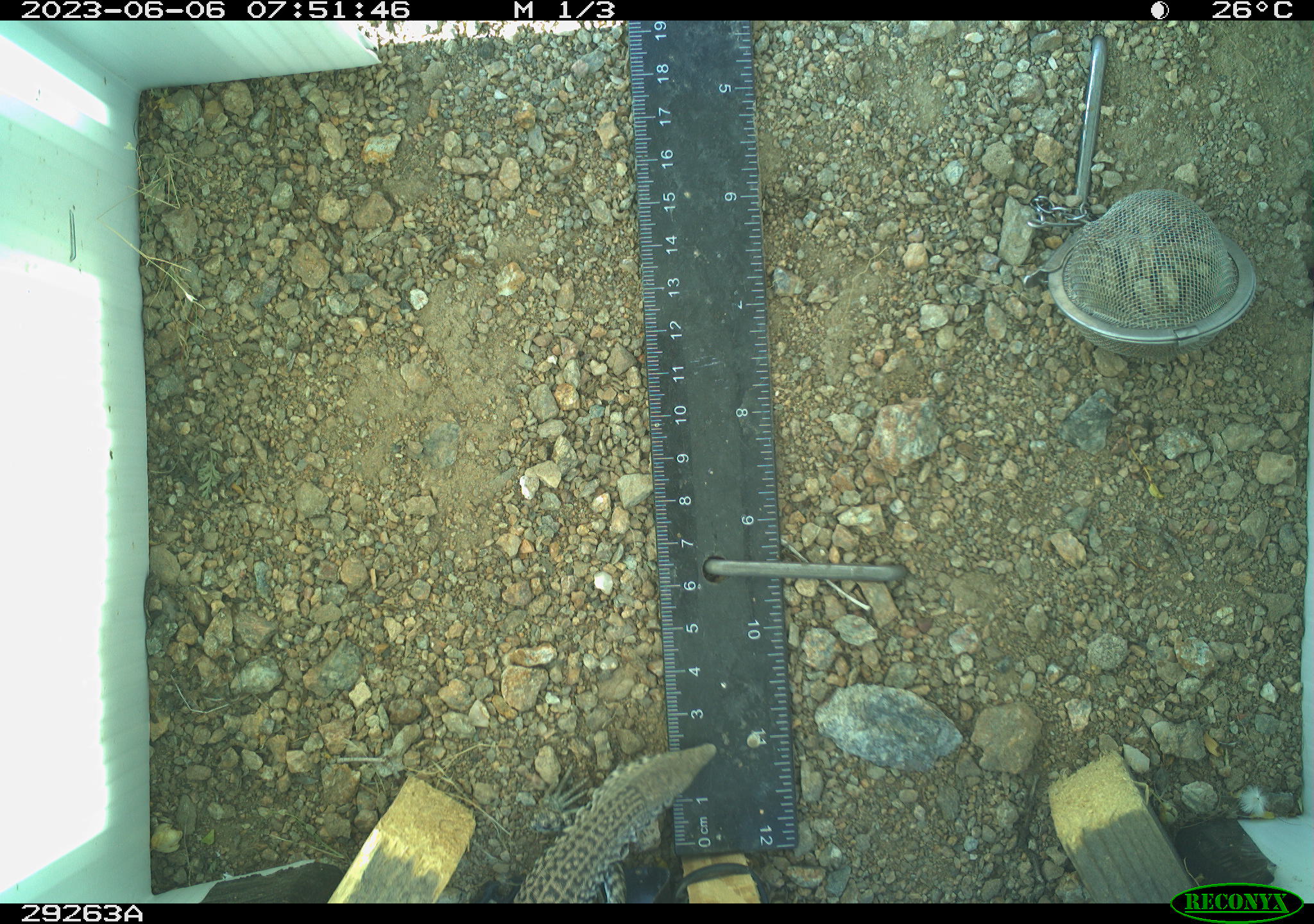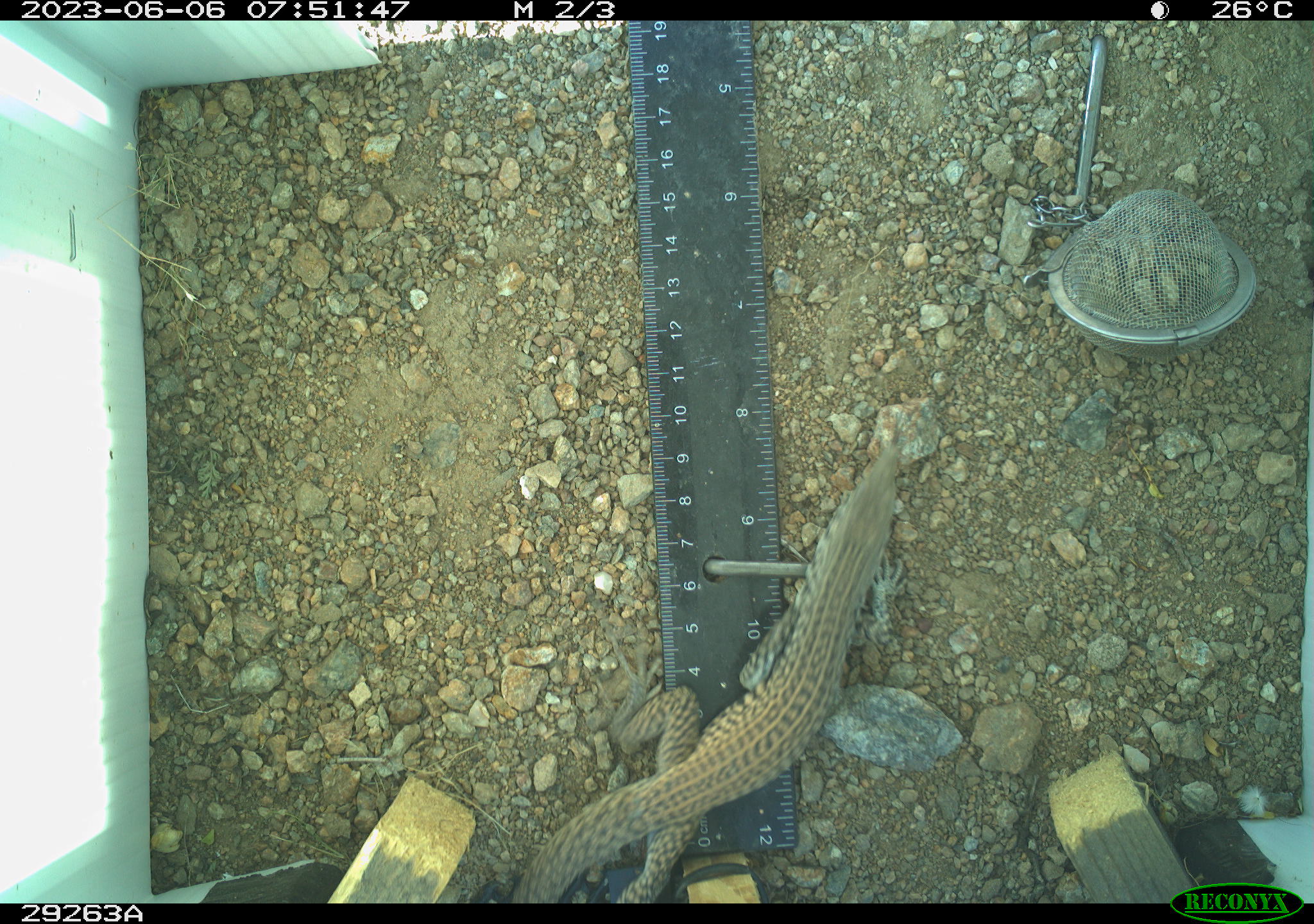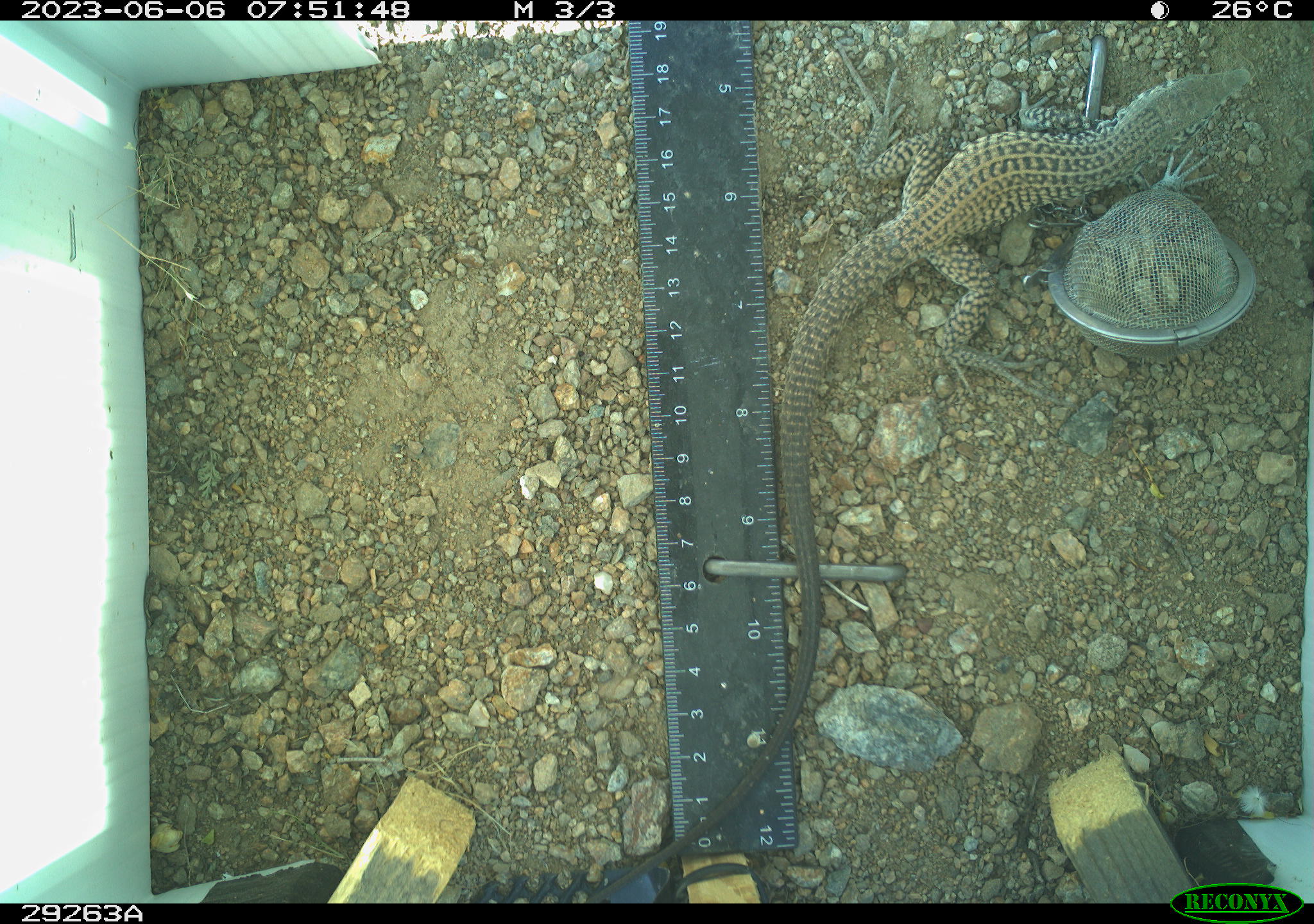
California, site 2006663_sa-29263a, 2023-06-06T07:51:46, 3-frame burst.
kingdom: Animalia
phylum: Chordata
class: Reptilia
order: Squamata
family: Teiidae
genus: Aspidoscelis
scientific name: Aspidoscelis tigris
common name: western whiptail